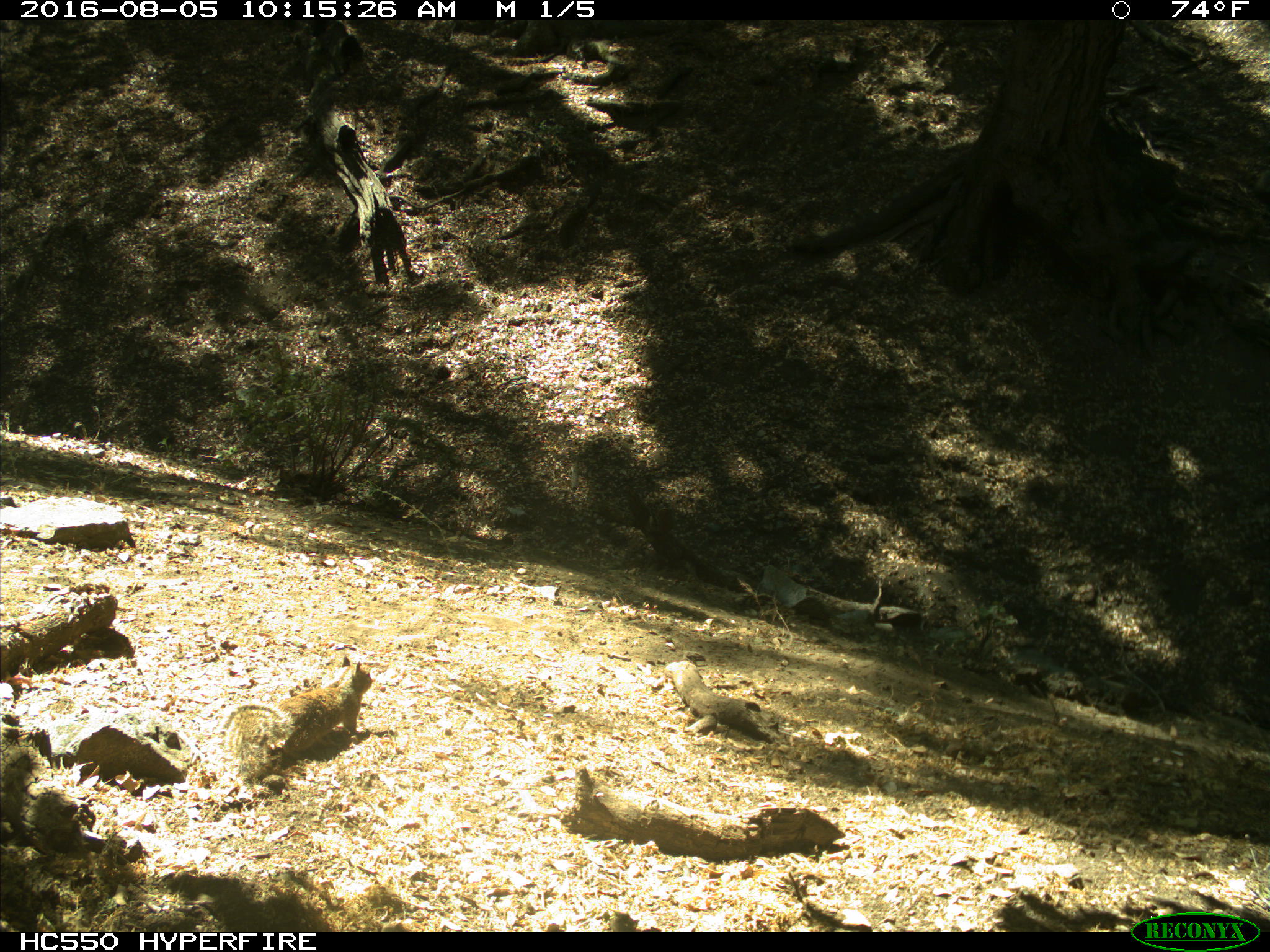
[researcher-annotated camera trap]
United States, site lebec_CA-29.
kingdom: Animalia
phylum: Chordata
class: Mammalia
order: Rodentia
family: Sciuridae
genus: Otospermophilus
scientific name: Otospermophilus beecheyi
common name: california ground squirrel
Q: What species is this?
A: Otospermophilus beecheyi (california ground squirrel).